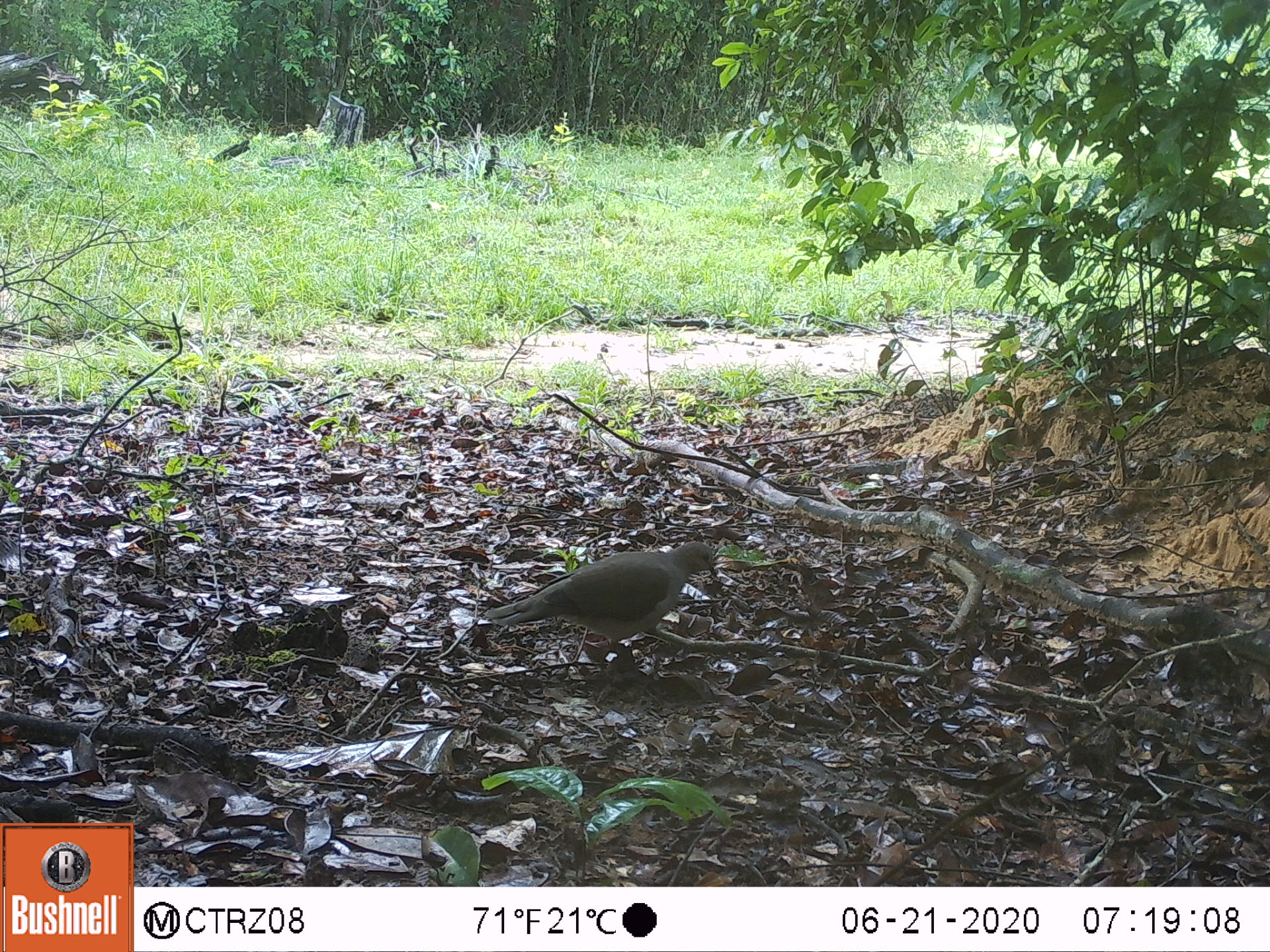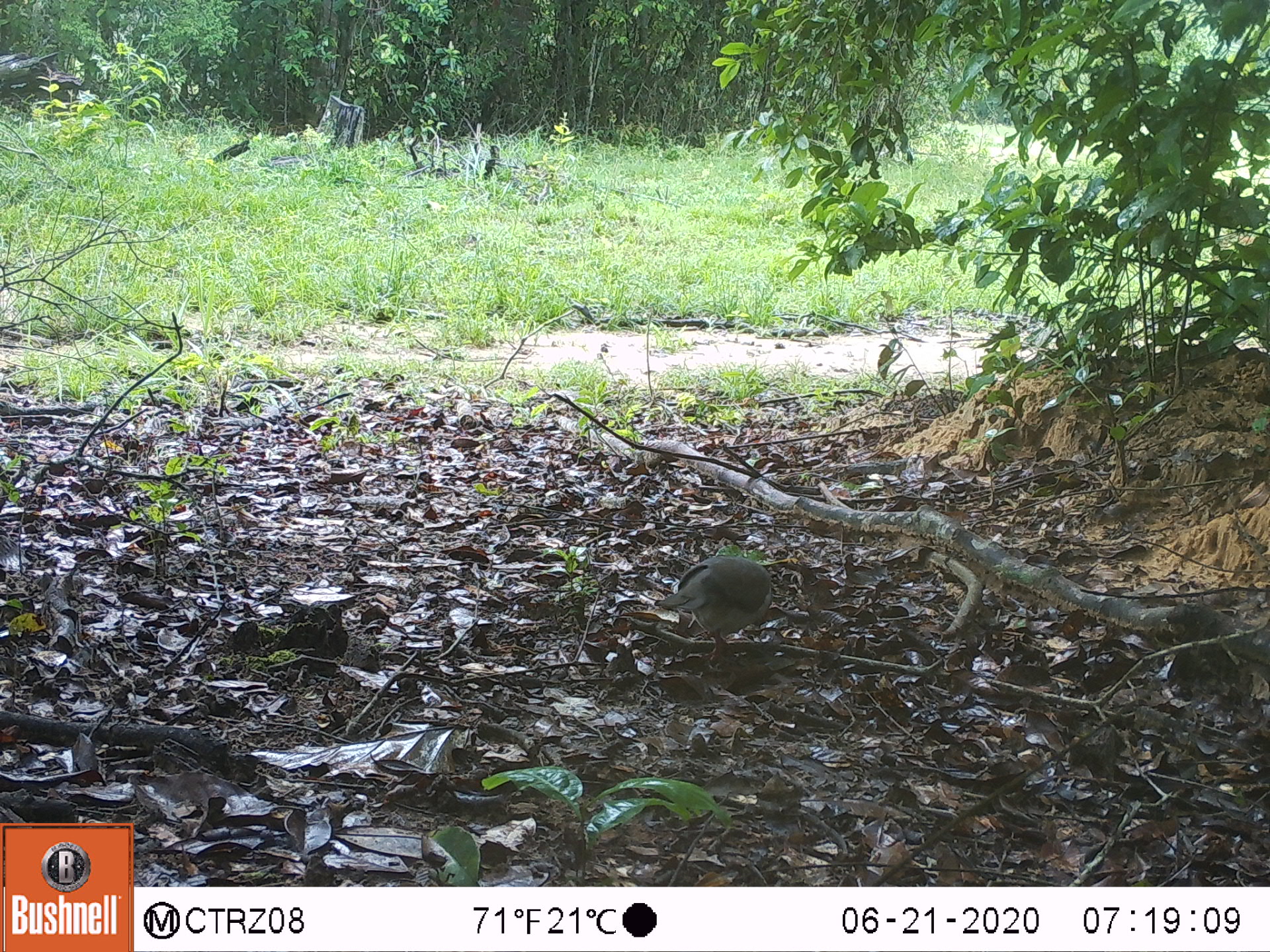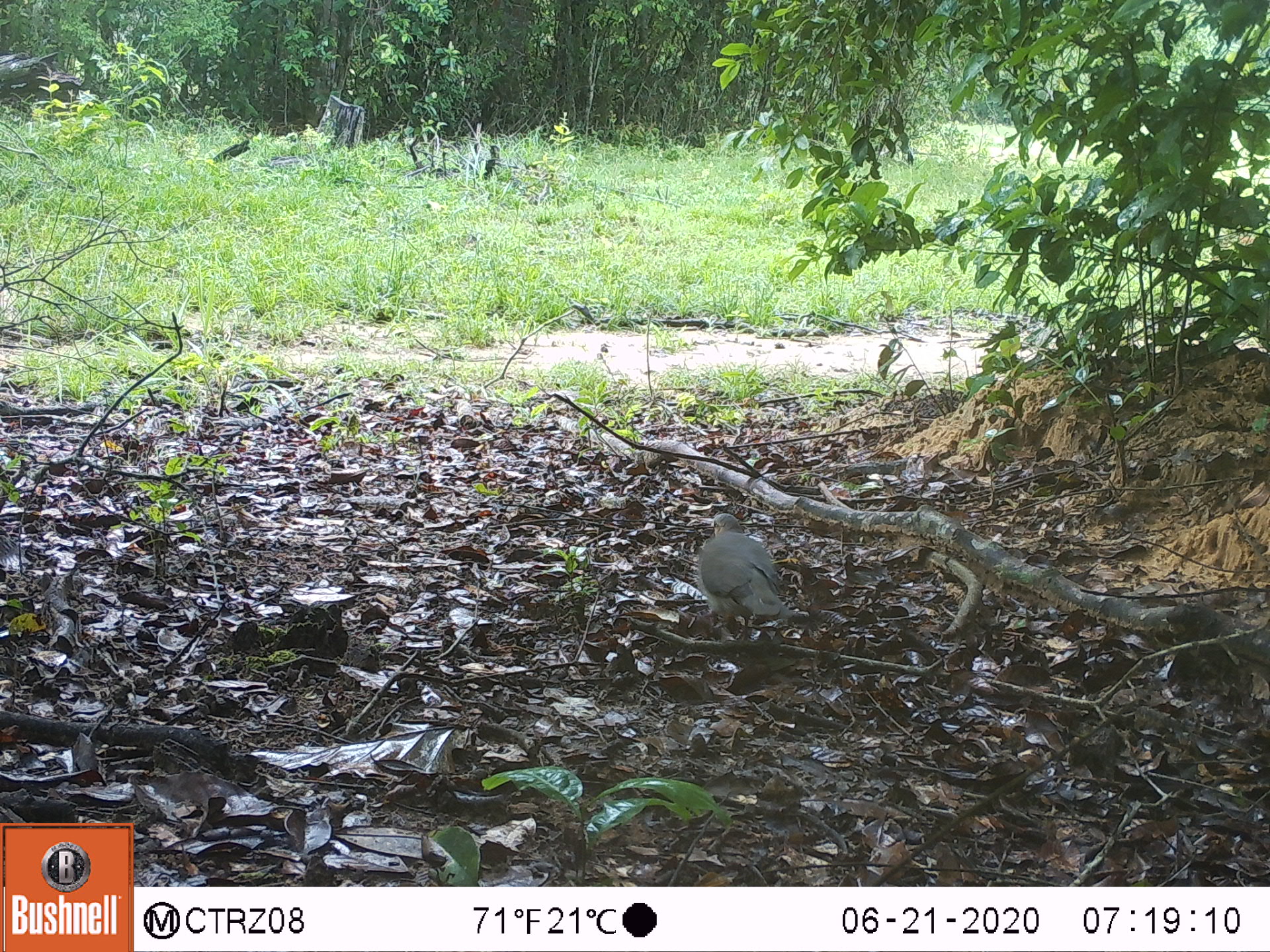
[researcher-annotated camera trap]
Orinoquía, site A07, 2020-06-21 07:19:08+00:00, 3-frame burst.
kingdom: Animalia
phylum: Chordata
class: Aves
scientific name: Aves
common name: bird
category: unknown bird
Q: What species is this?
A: Unknown bird (bird) (Aves).